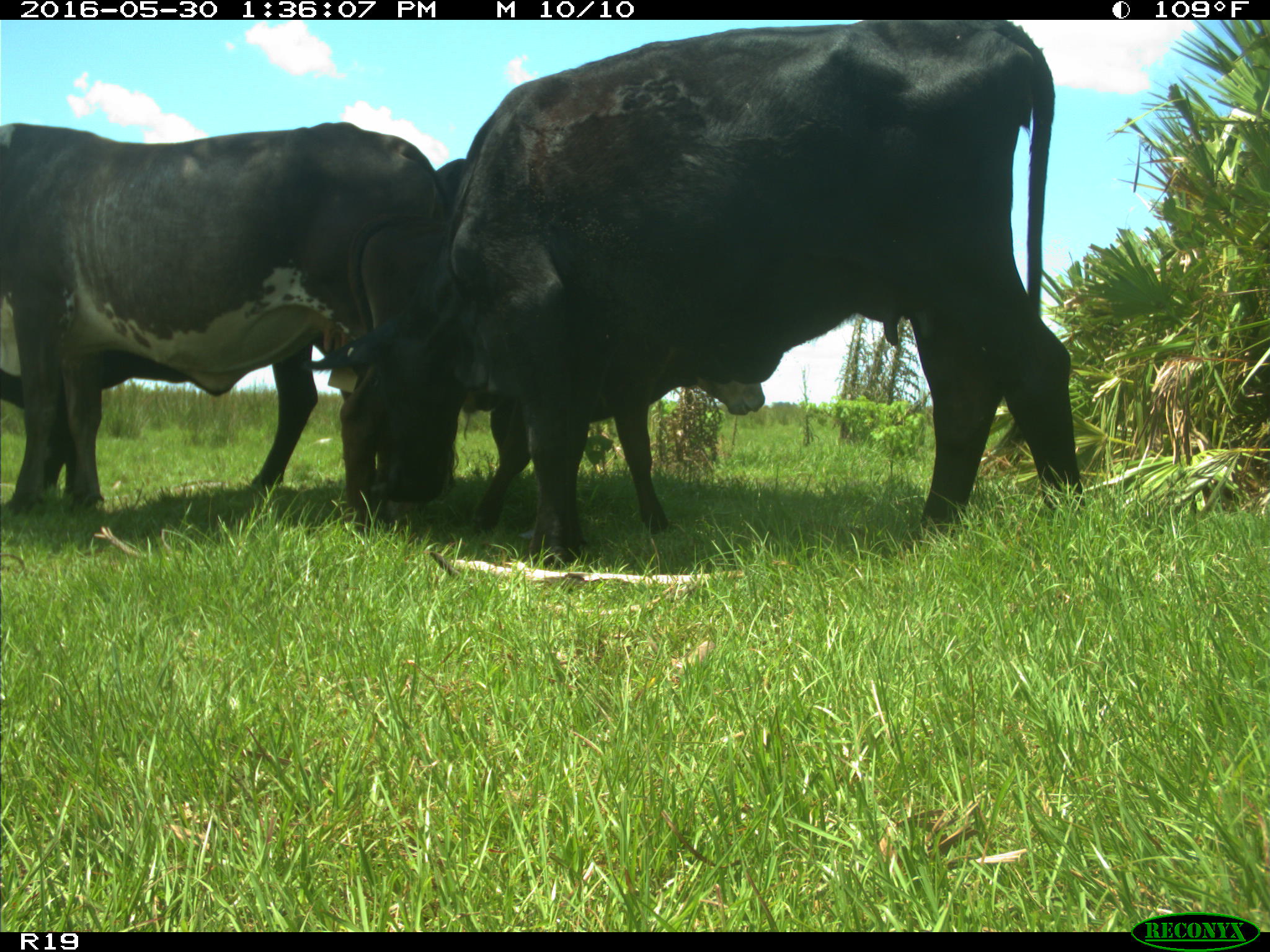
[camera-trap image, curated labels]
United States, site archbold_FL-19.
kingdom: Animalia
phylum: Chordata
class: Mammalia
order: Artiodactyla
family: Bovidae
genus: Bos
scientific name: Bos taurus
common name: domestic cow